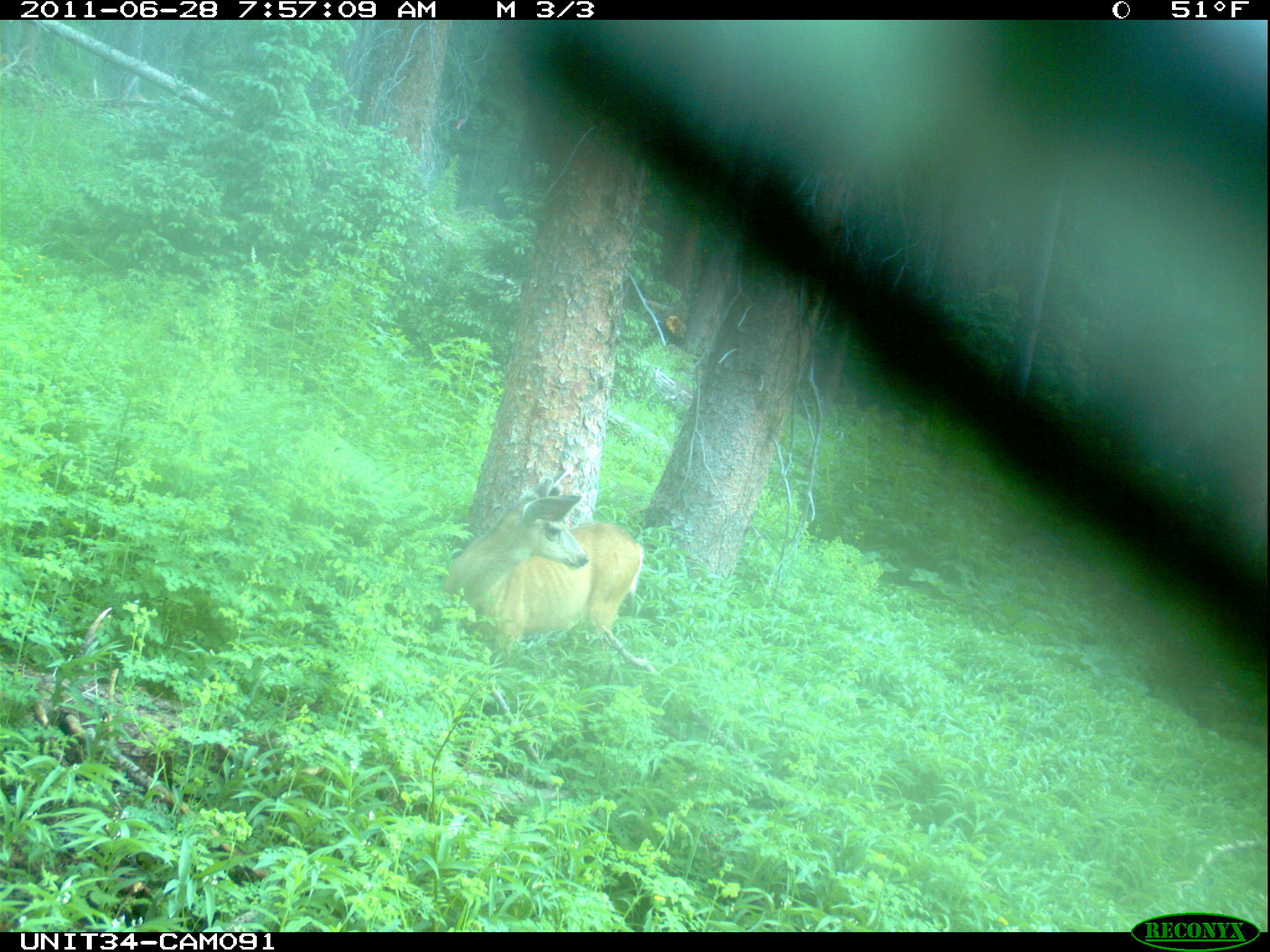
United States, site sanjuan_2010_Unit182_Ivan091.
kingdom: Animalia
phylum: Chordata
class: Mammalia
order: Artiodactyla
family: Cervidae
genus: Odocoileus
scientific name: Odocoileus hemionus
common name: mule deer